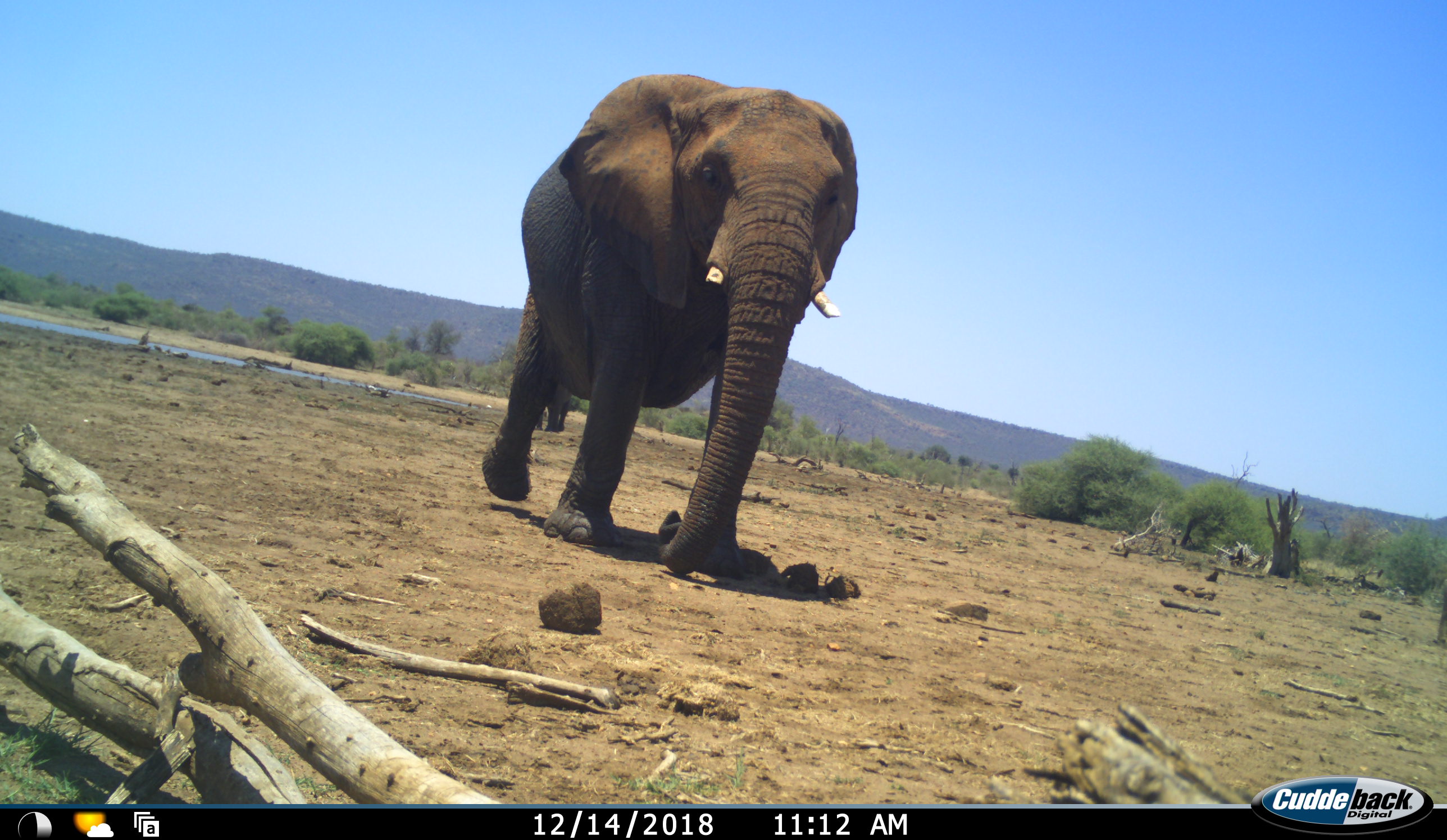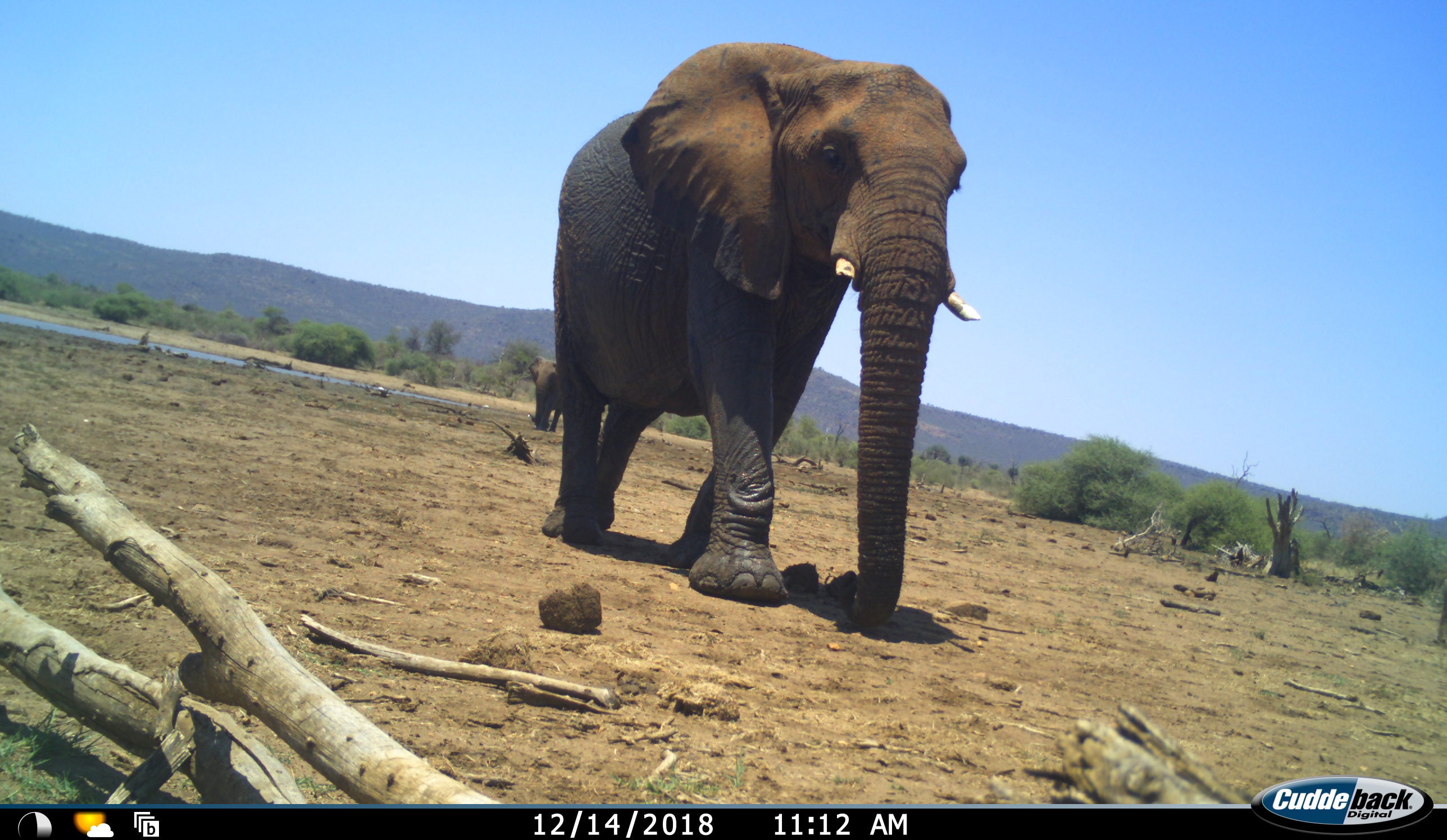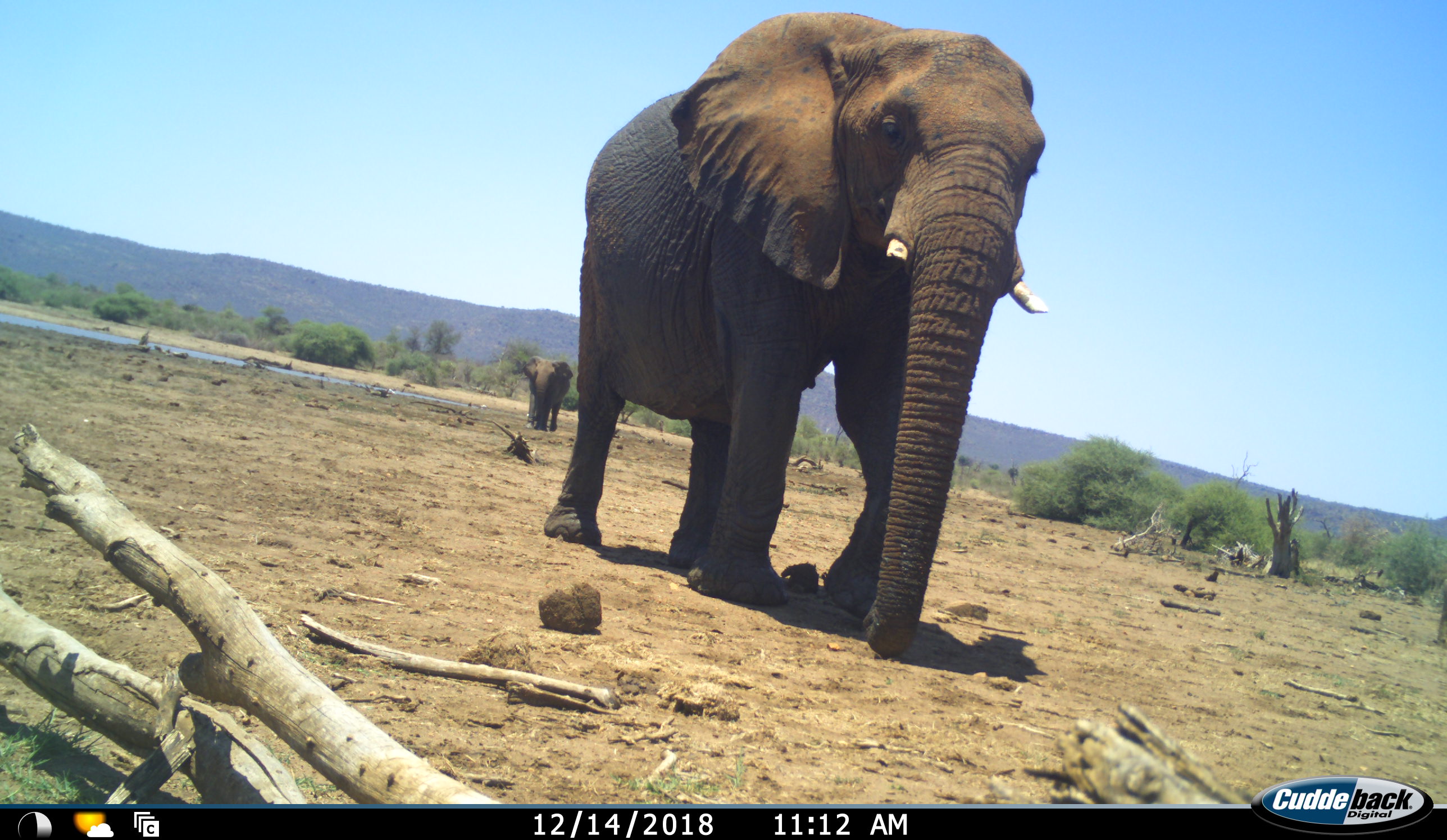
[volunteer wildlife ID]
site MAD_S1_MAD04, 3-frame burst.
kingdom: Animalia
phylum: Chordata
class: Mammalia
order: Proboscidea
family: Elephantidae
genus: Loxodonta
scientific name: Loxodonta africana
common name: african bush elephant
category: elephant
Elephant (african bush elephant) (Loxodonta africana), count 2. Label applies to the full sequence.